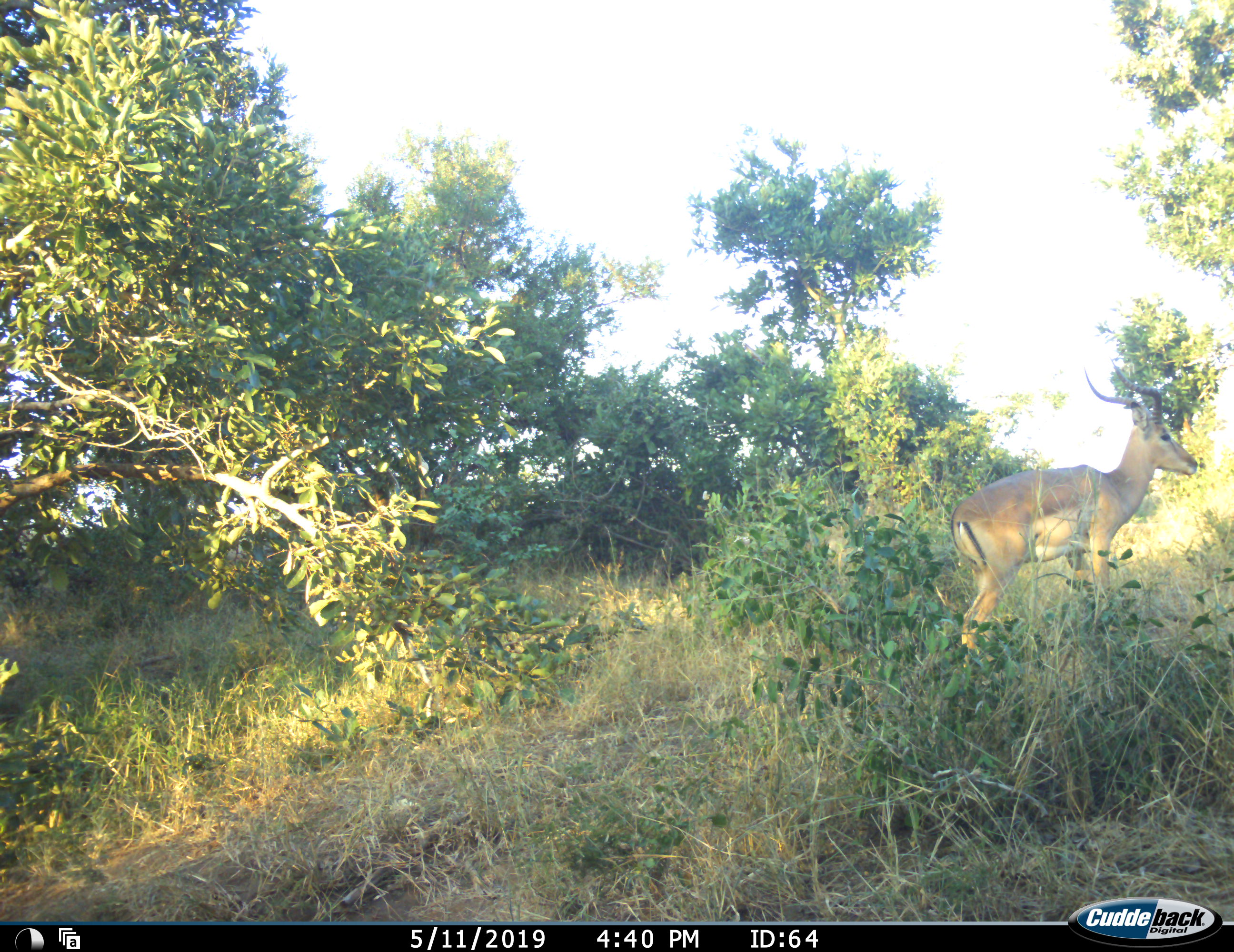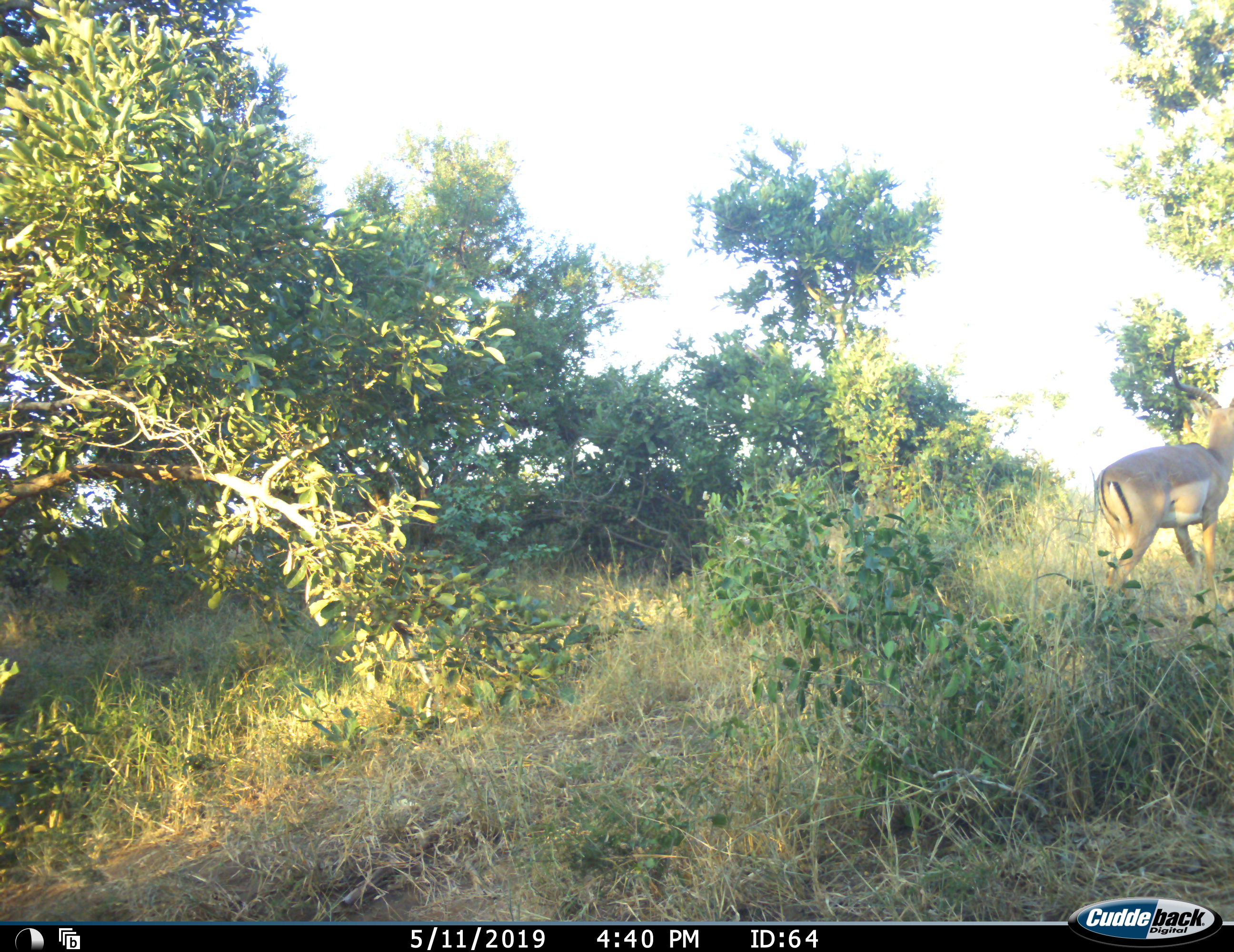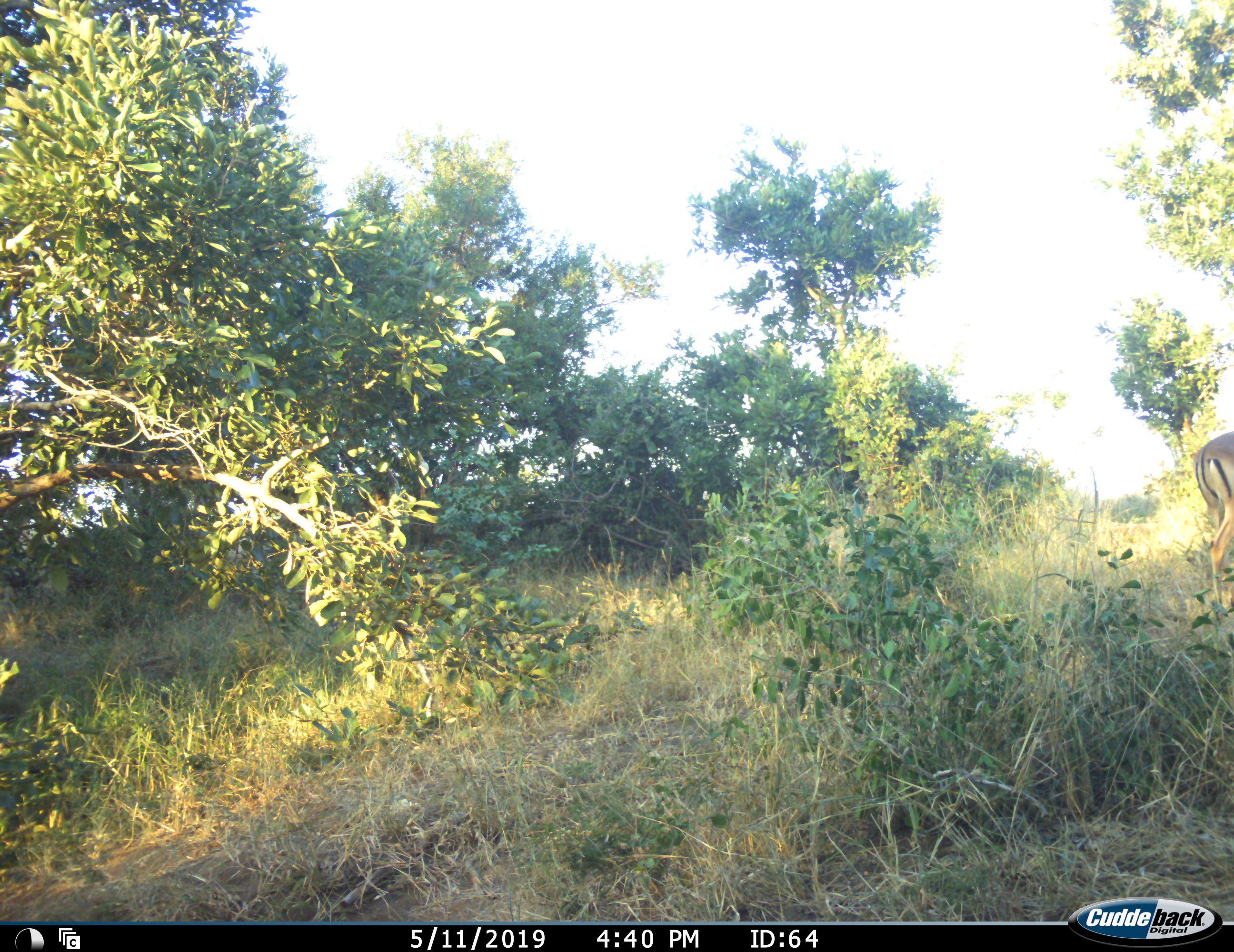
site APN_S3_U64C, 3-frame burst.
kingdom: Animalia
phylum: Chordata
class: Mammalia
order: Artiodactyla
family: Bovidae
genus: Aepyceros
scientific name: Aepyceros melampus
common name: impala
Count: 1.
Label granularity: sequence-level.